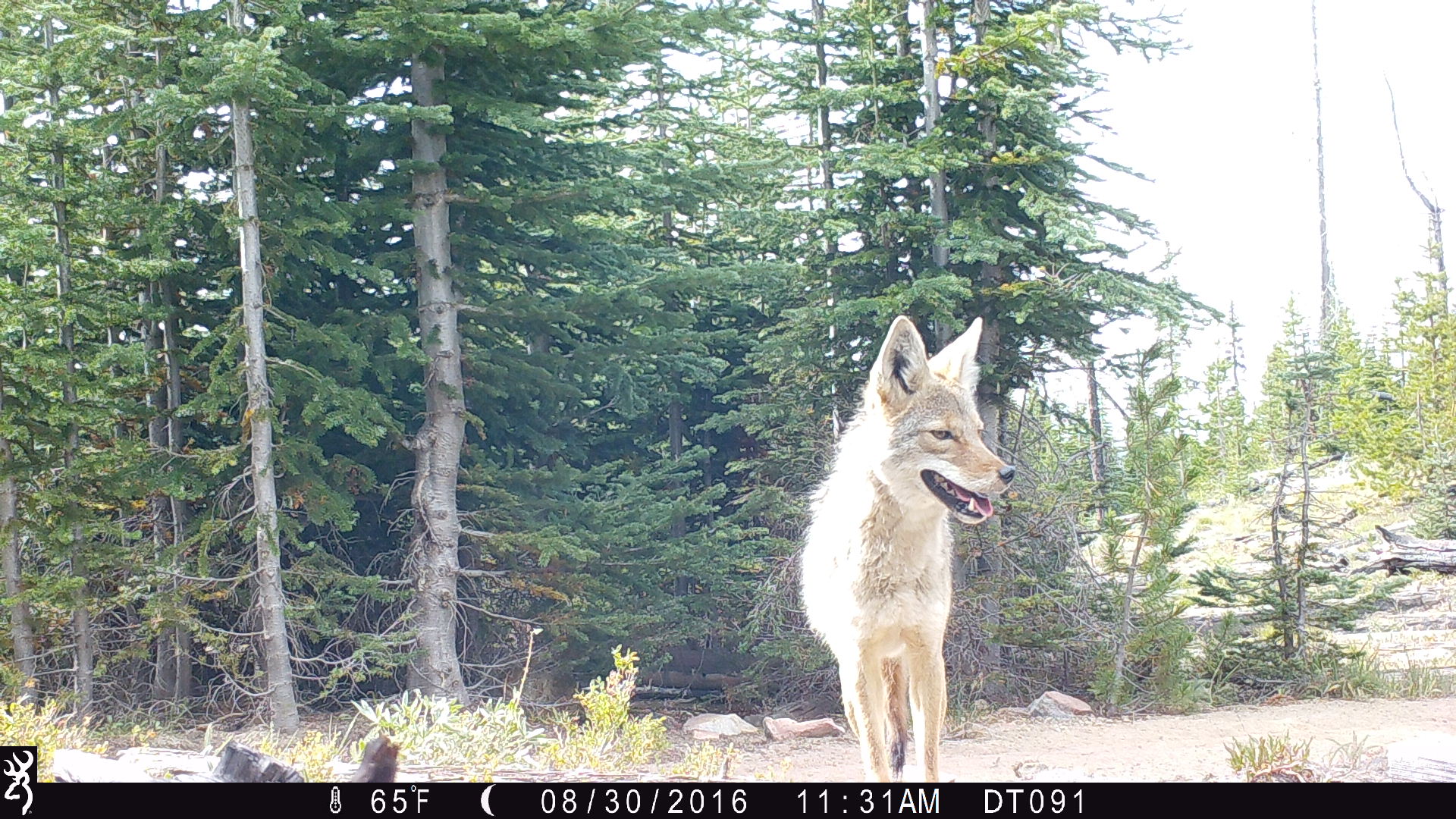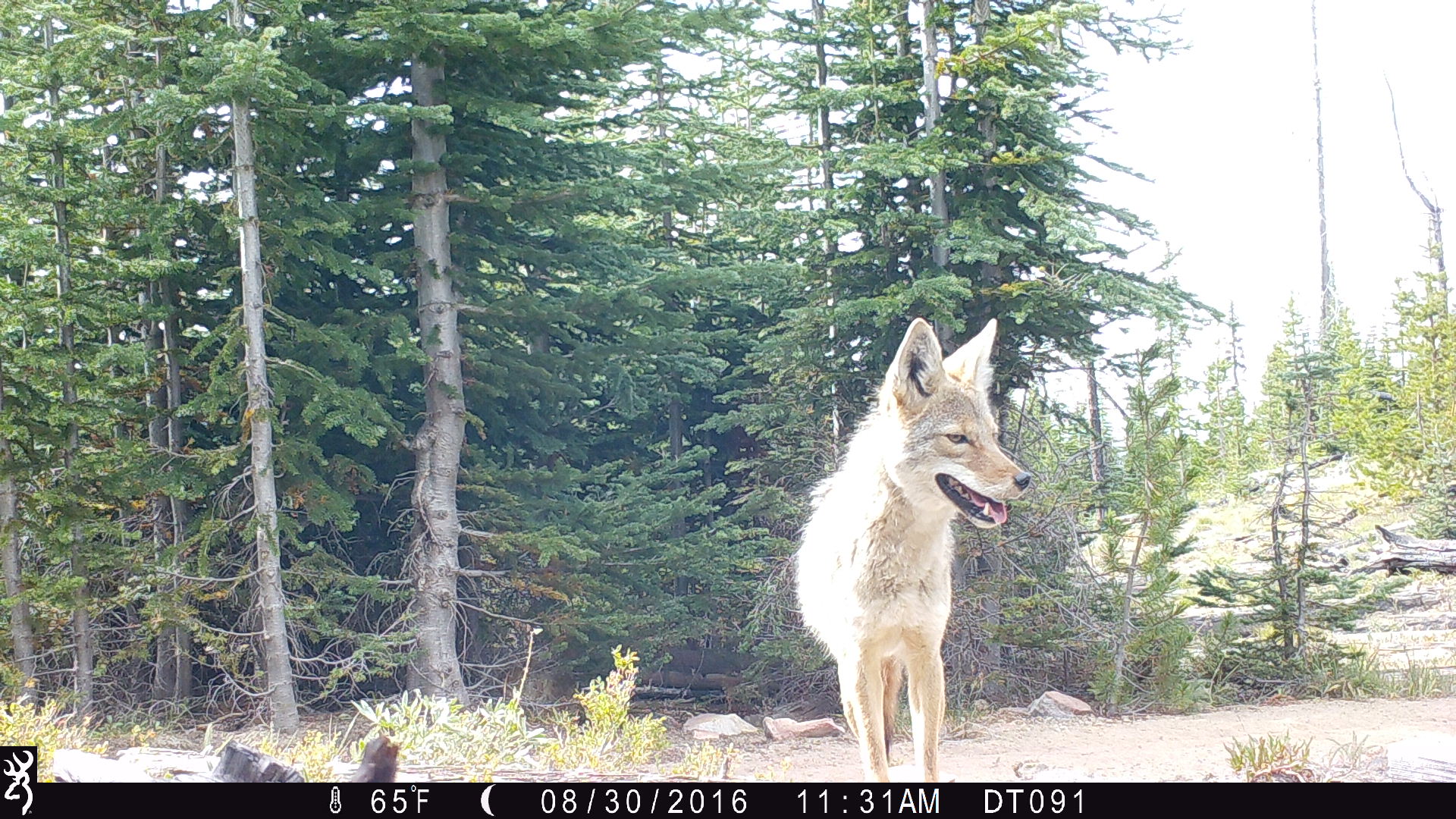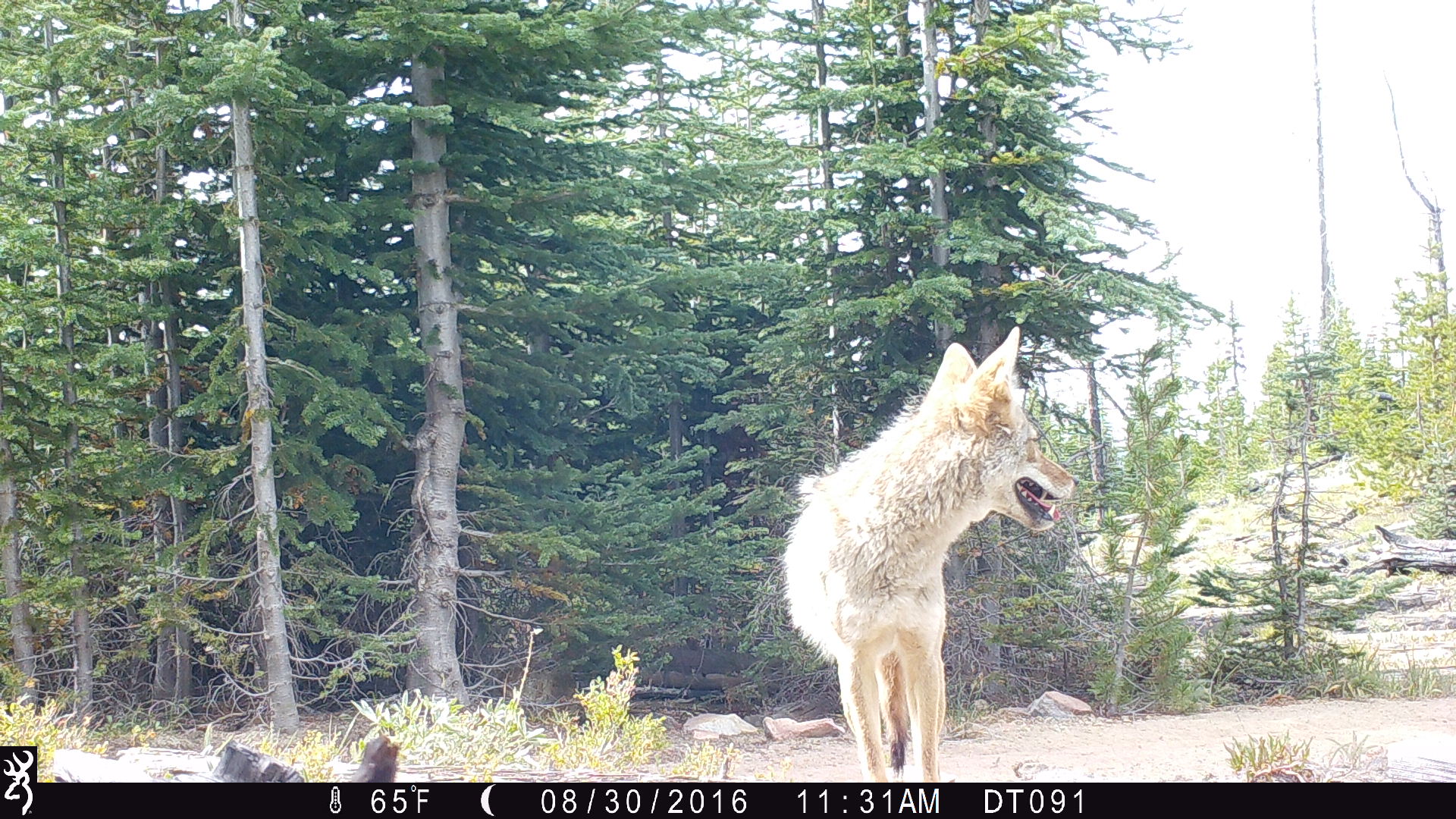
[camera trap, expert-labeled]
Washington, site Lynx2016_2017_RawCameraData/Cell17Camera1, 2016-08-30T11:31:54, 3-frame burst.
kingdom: Animalia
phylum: Chordata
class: Mammalia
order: Carnivora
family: Canidae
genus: Canis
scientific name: Canis latrans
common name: coyote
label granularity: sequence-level